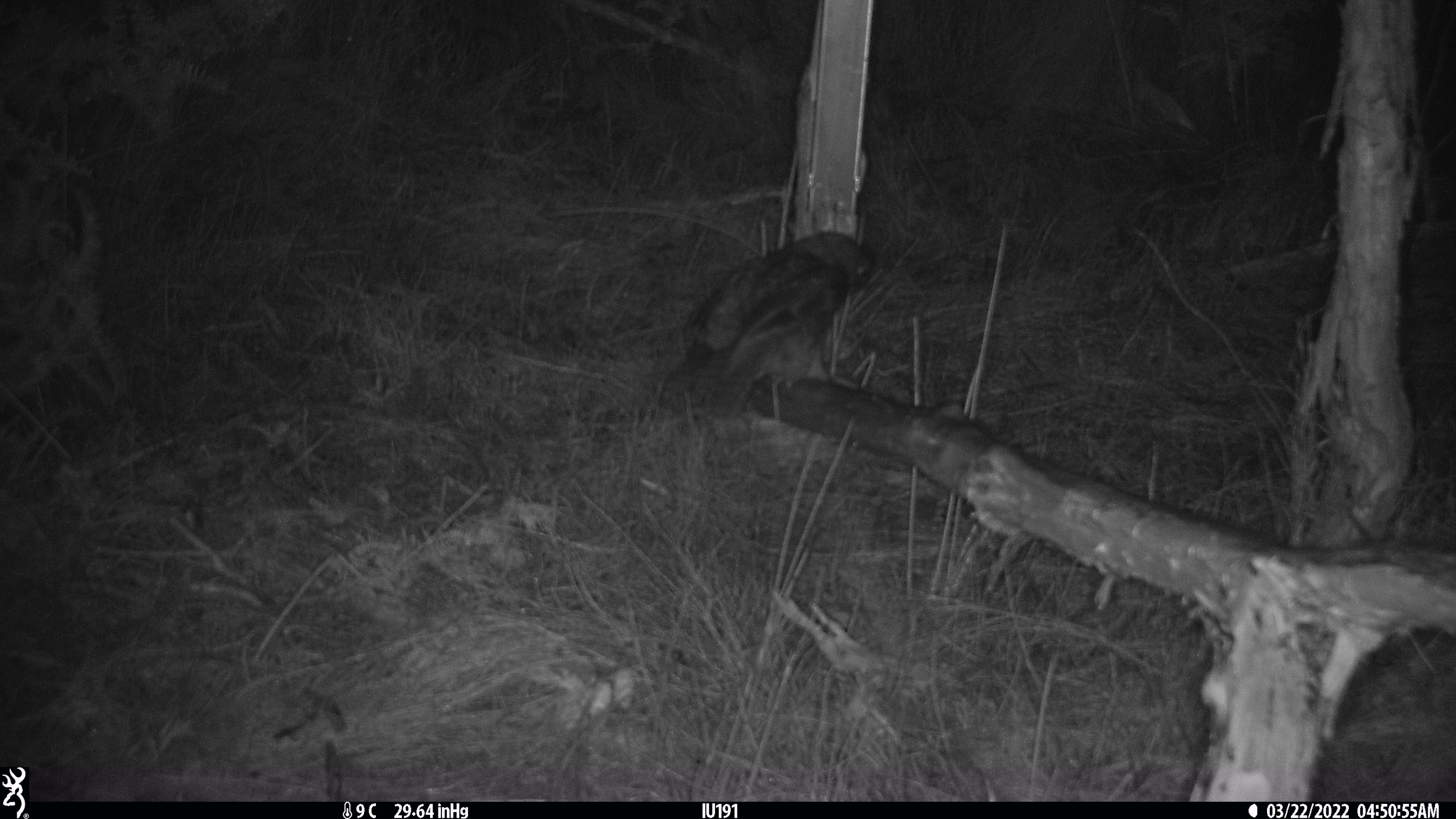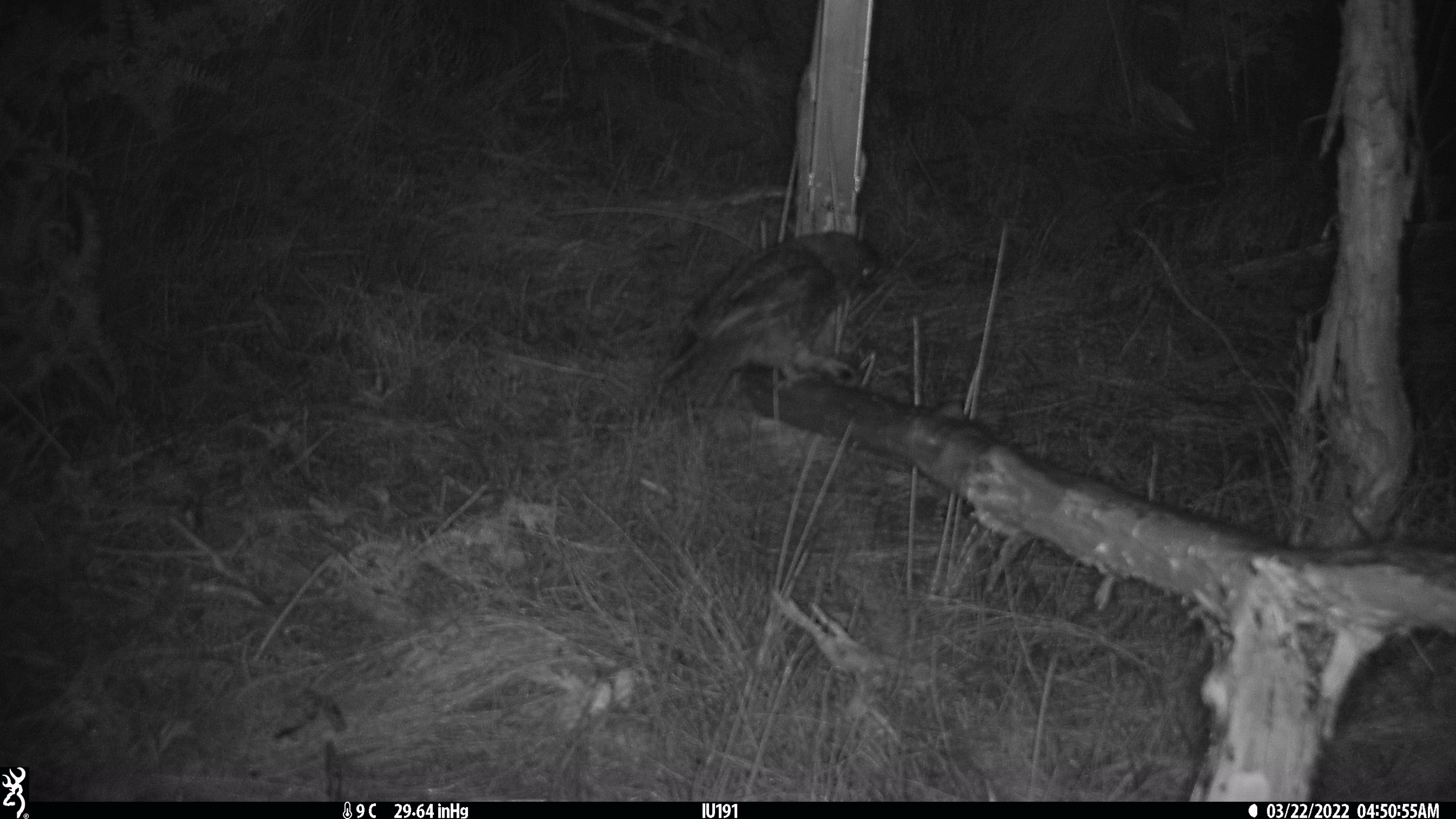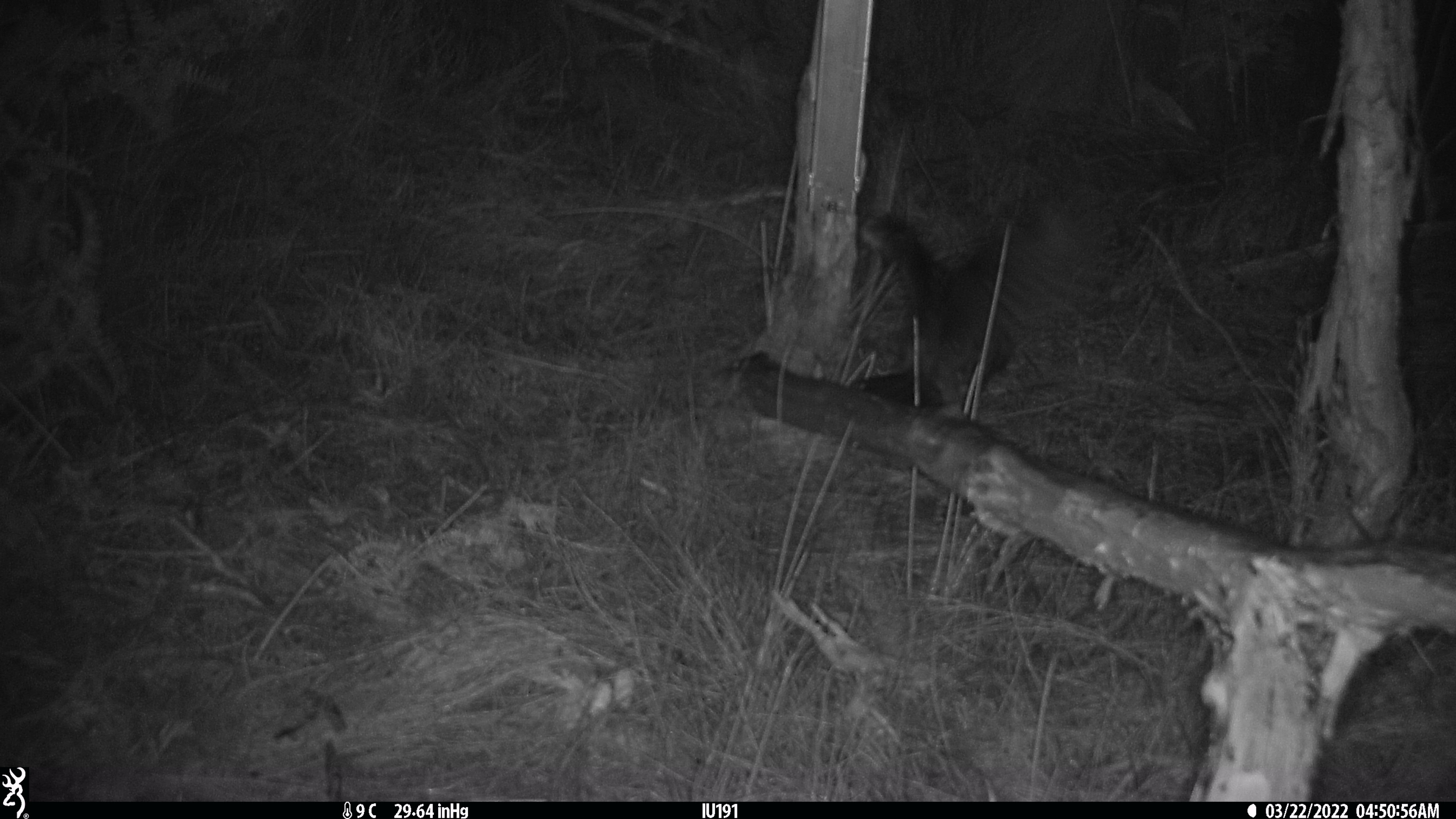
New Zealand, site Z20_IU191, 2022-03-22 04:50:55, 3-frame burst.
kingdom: Animalia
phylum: Chordata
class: Aves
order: Strigiformes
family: Strigidae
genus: Ninox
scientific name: Ninox novaeseelandiae novaeseelandiae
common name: morepork